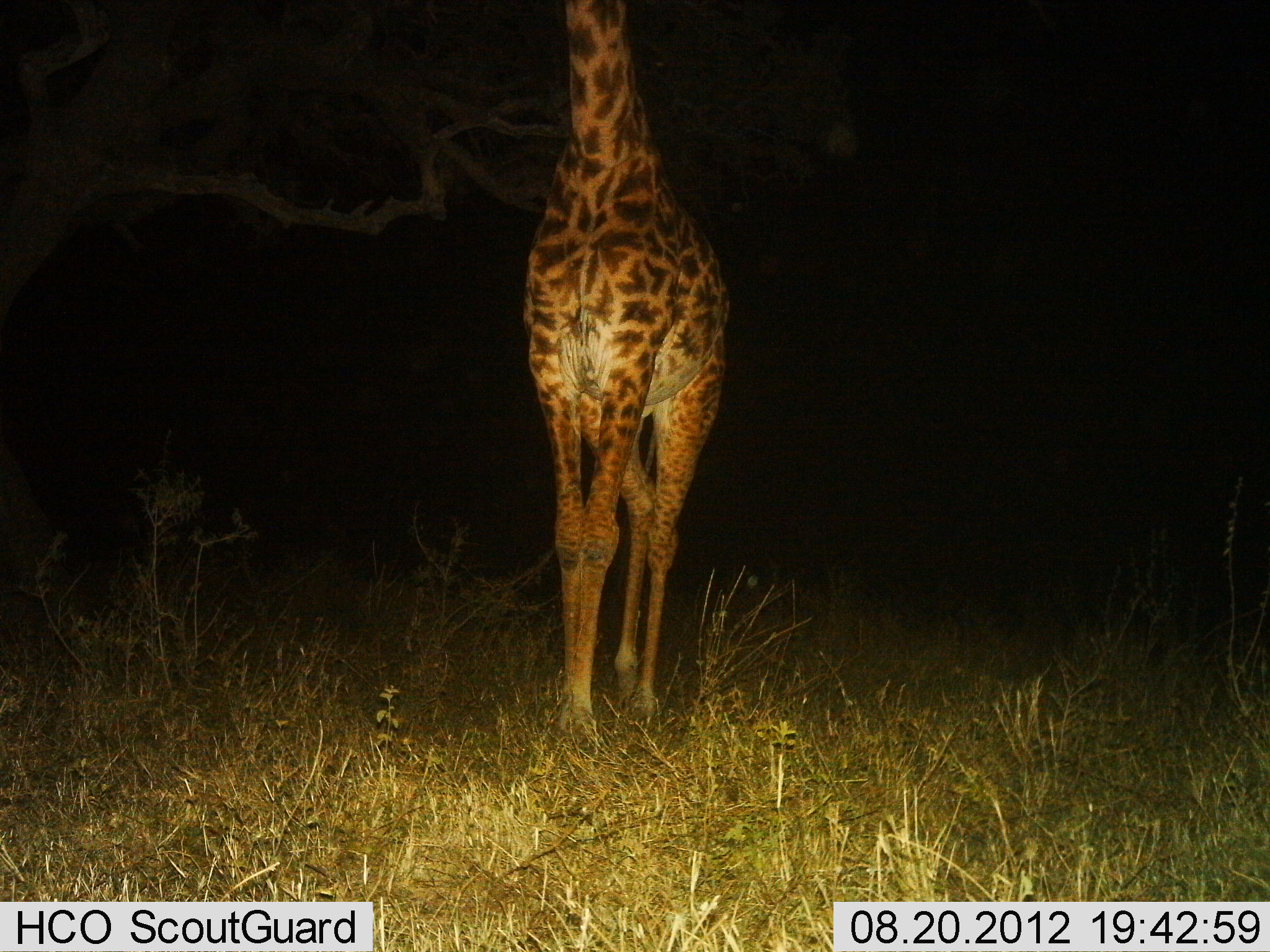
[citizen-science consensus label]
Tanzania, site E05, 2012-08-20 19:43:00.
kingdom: Animalia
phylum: Chordata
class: Mammalia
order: Artiodactyla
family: Giraffidae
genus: Giraffa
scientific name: Giraffa camelopardalis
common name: giraffe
Giraffe (Giraffa camelopardalis), count 1. Behavior (volunteer vote fractions): standing 80%, resting 0%, moving 20%, interacting 0%. Young present (vote fraction): 0%. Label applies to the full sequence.